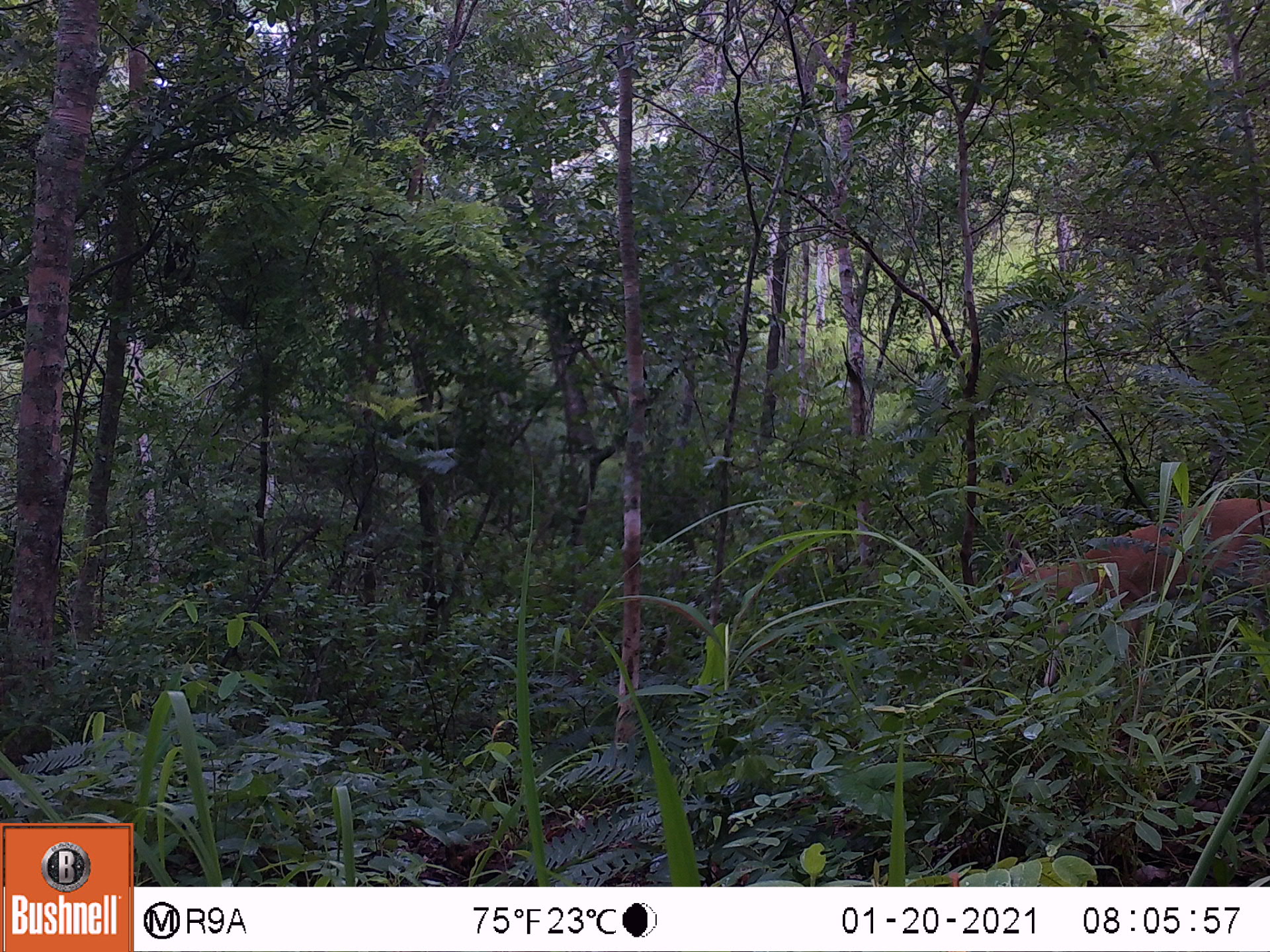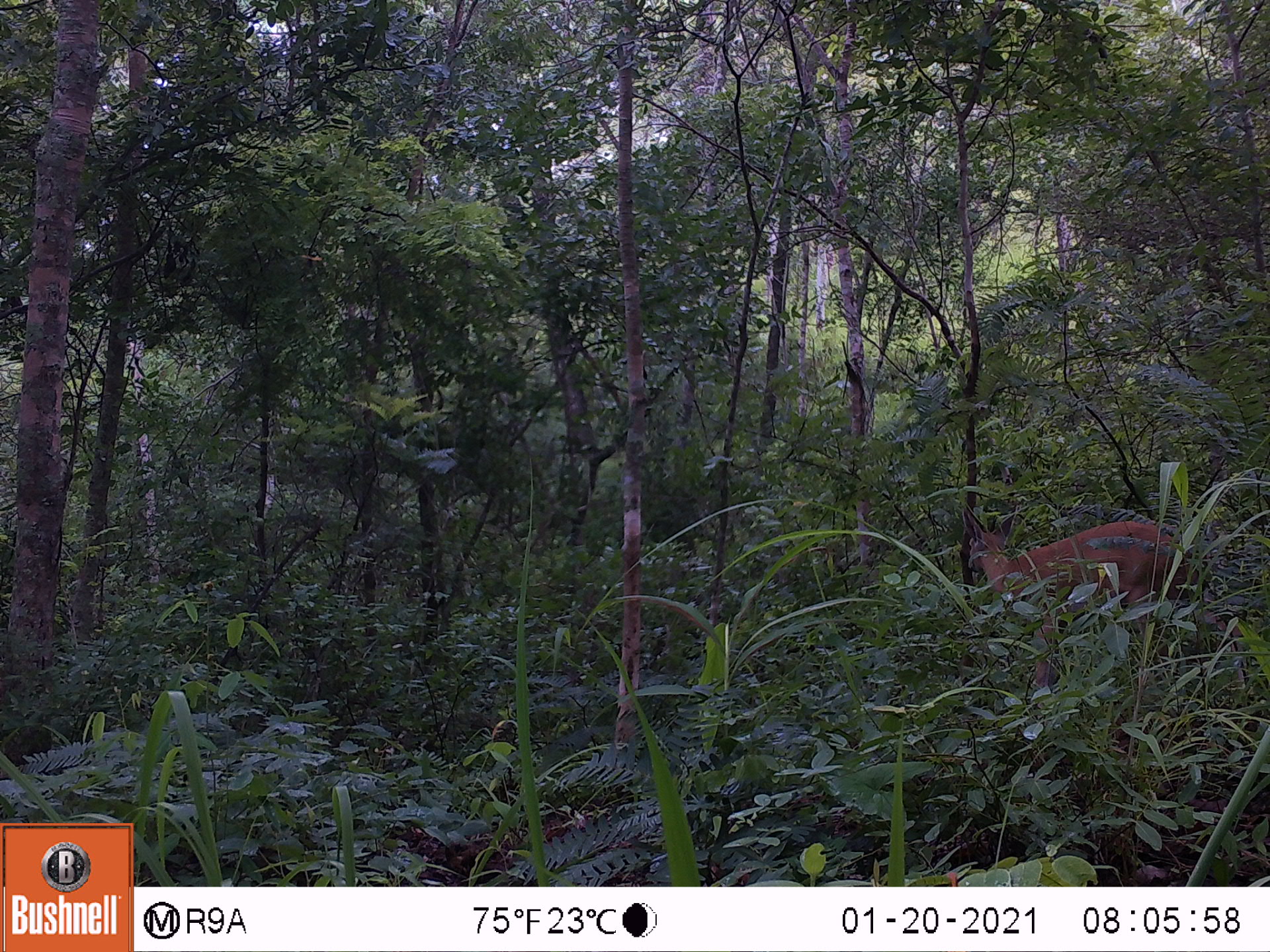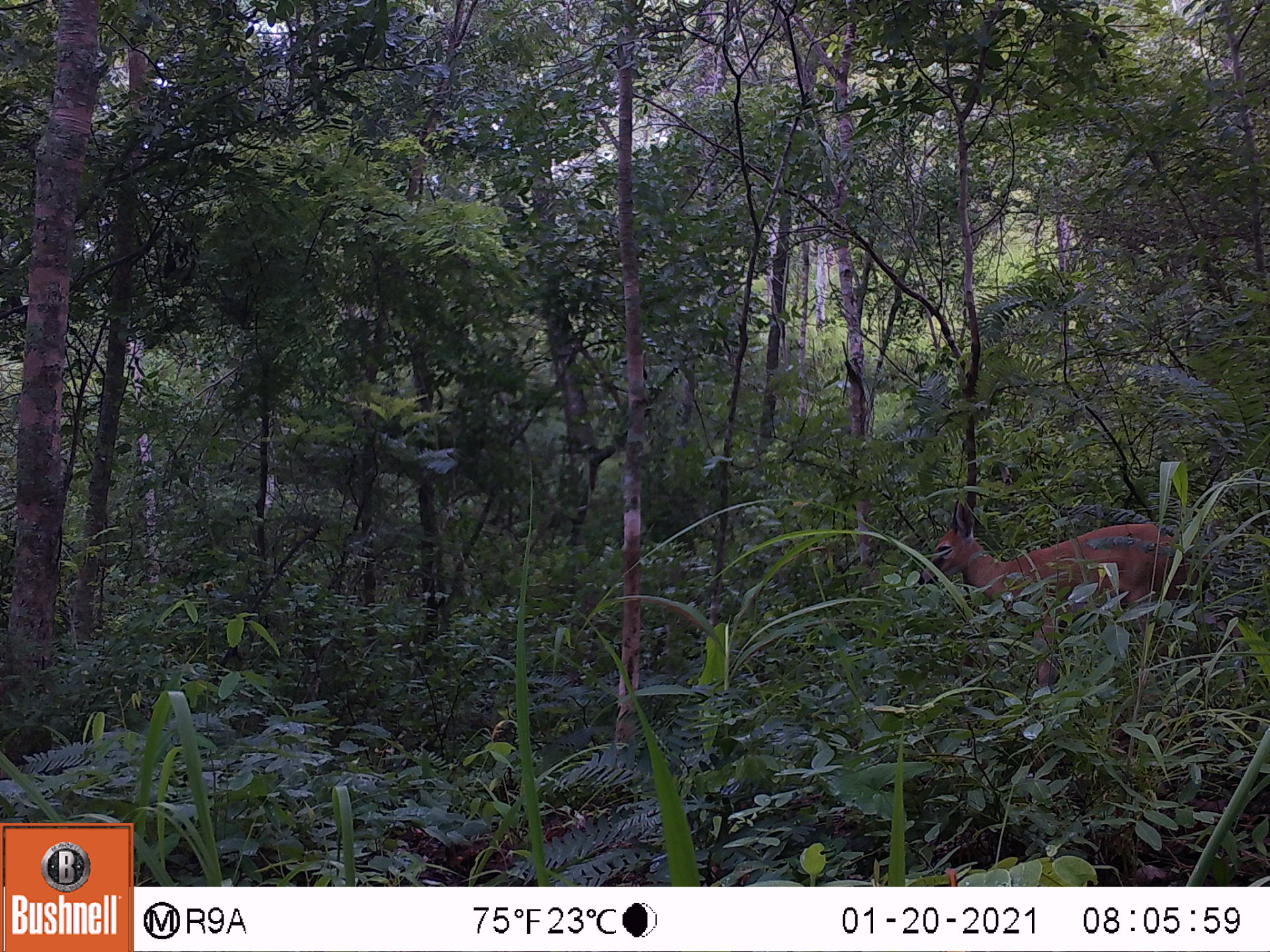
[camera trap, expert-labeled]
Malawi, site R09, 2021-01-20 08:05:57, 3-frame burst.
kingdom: Animalia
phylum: Chordata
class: Mammalia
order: Artiodactyla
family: Bovidae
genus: Sylvicapra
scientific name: Sylvicapra grimmia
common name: common duiker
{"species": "common duiker (Sylvicapra grimmia)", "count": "1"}